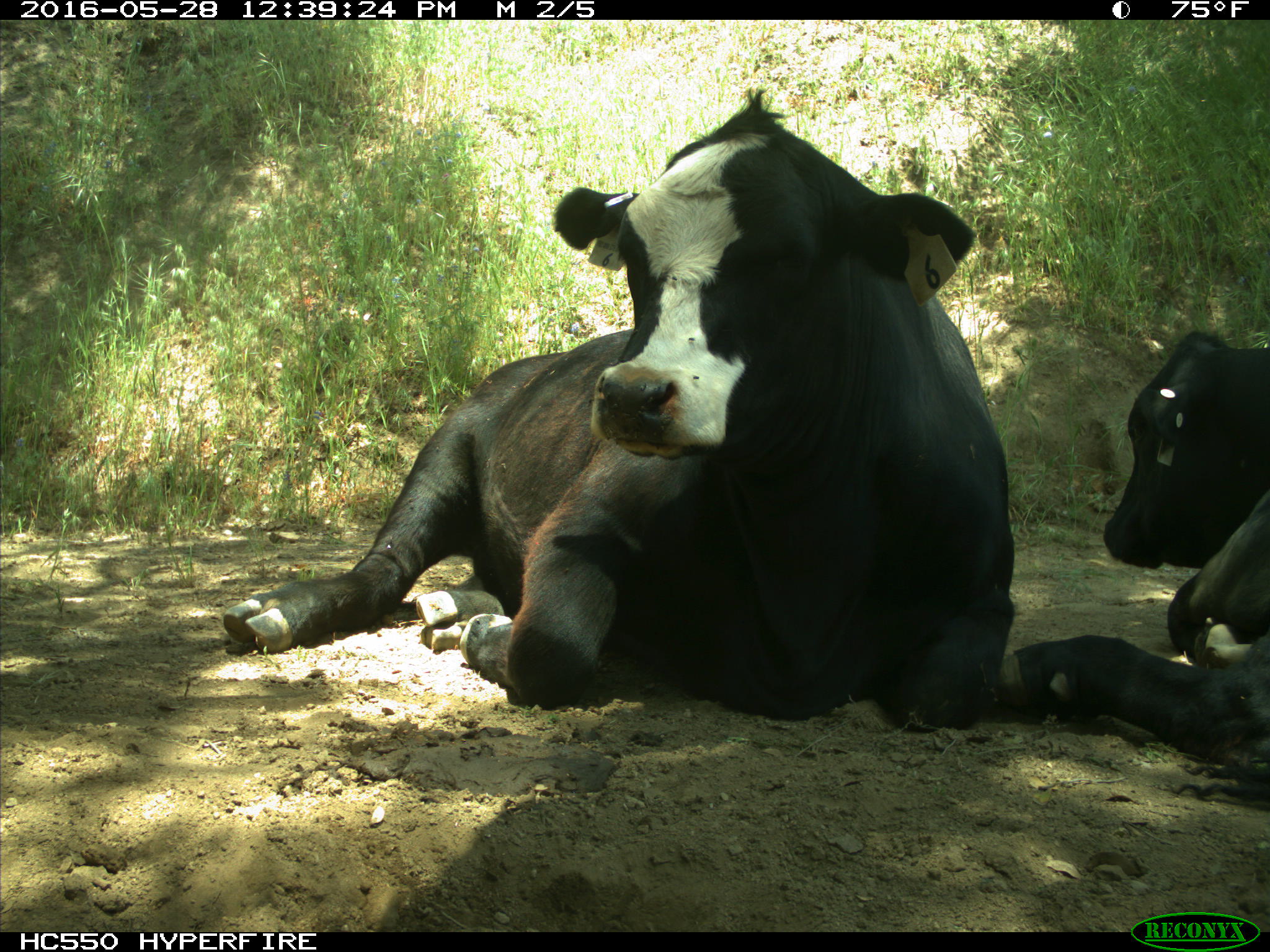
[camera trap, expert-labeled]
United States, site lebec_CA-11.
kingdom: Animalia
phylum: Chordata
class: Mammalia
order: Artiodactyla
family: Bovidae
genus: Bos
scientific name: Bos taurus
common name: domestic cow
Bos taurus (domestic cow).